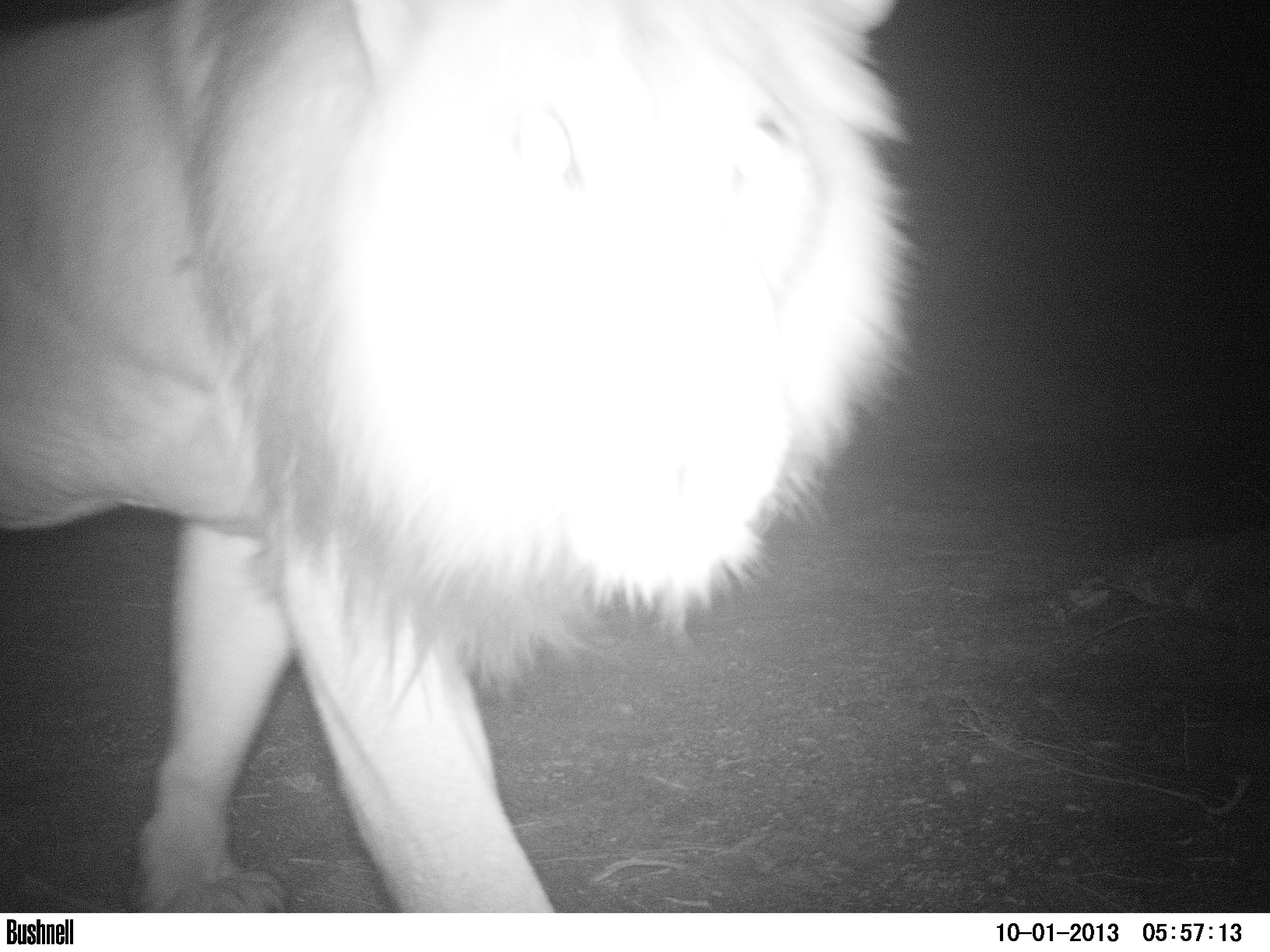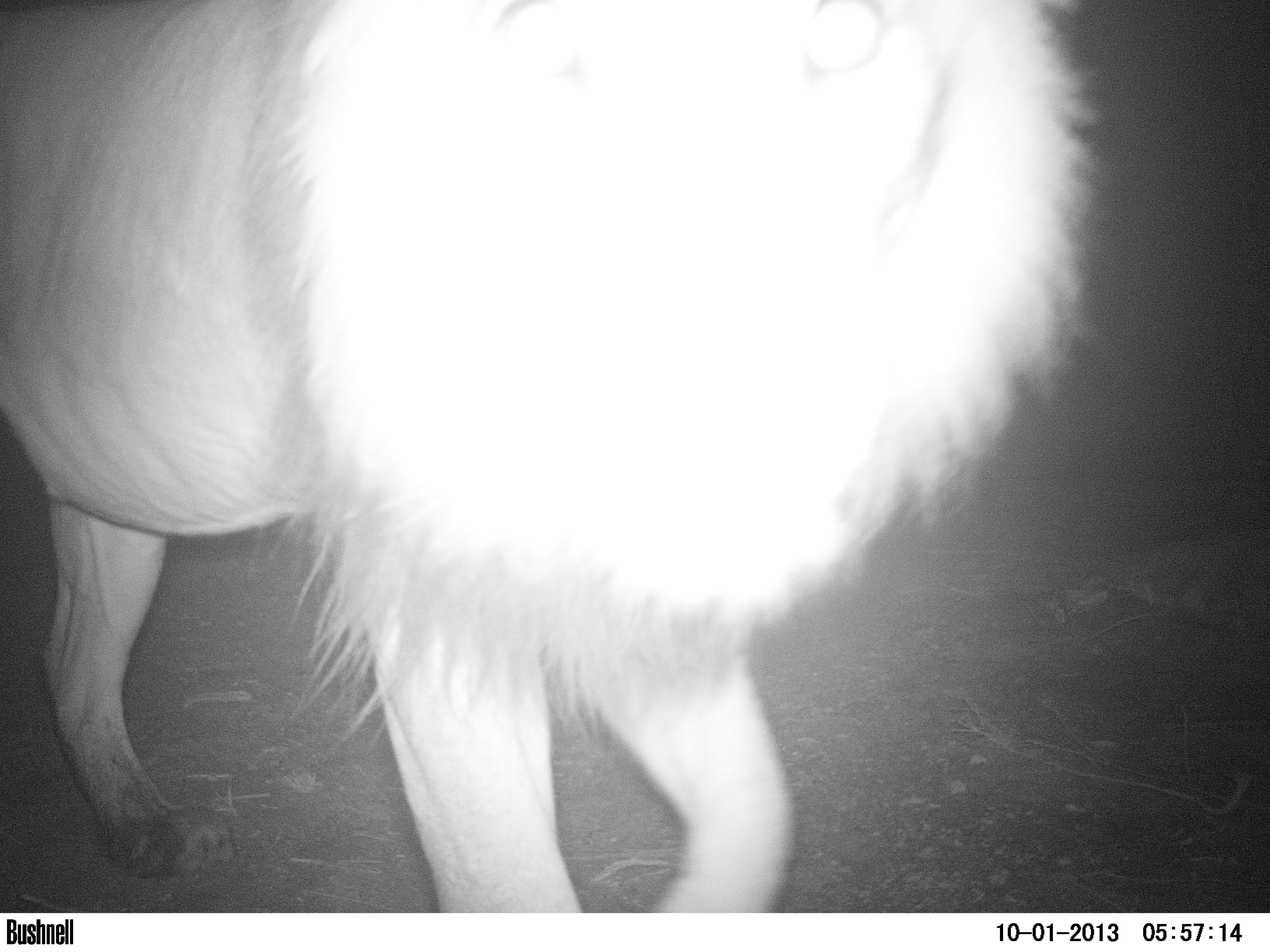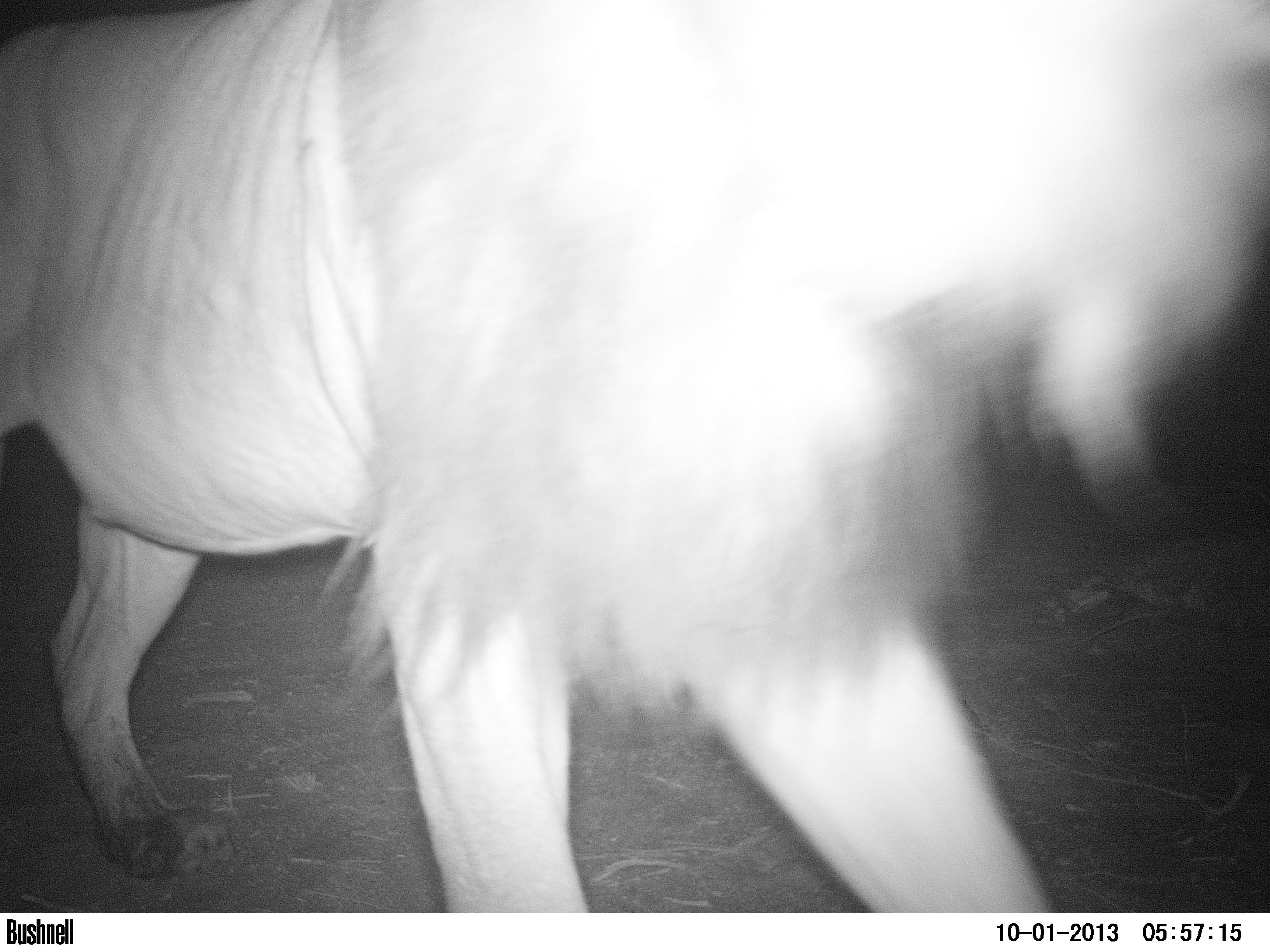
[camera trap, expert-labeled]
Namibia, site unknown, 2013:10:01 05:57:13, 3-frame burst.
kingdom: Animalia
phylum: Chordata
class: Mammalia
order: Carnivora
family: Felidae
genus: Panthera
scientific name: Panthera leo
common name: lion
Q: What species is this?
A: Panthera leo (lion).